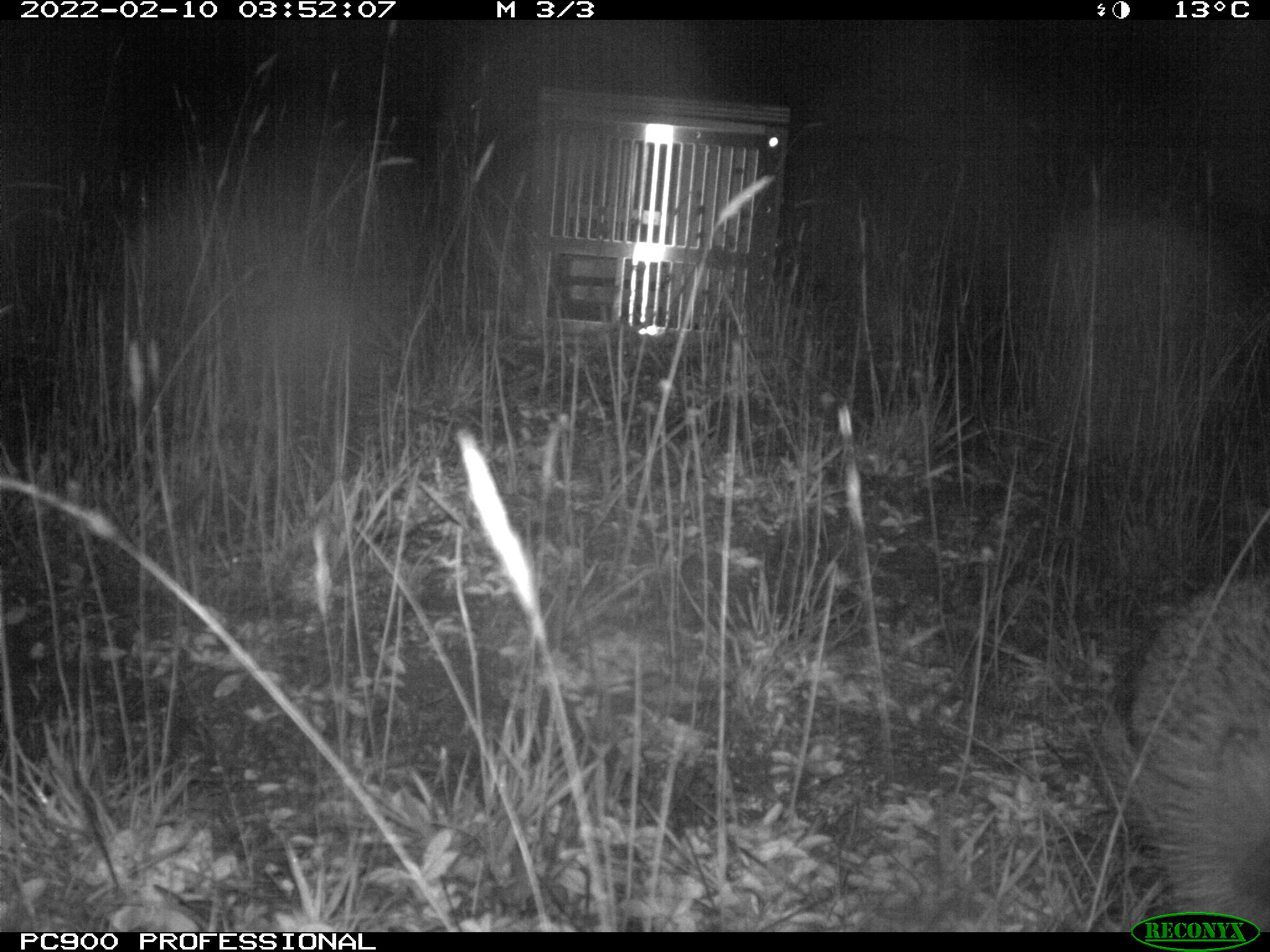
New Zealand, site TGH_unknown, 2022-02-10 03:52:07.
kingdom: Animalia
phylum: Chordata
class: Mammalia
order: Eulipotyphla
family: Erinaceidae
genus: Erinaceus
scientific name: Erinaceus europaeus europaeus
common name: european hedgehog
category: hedgehog